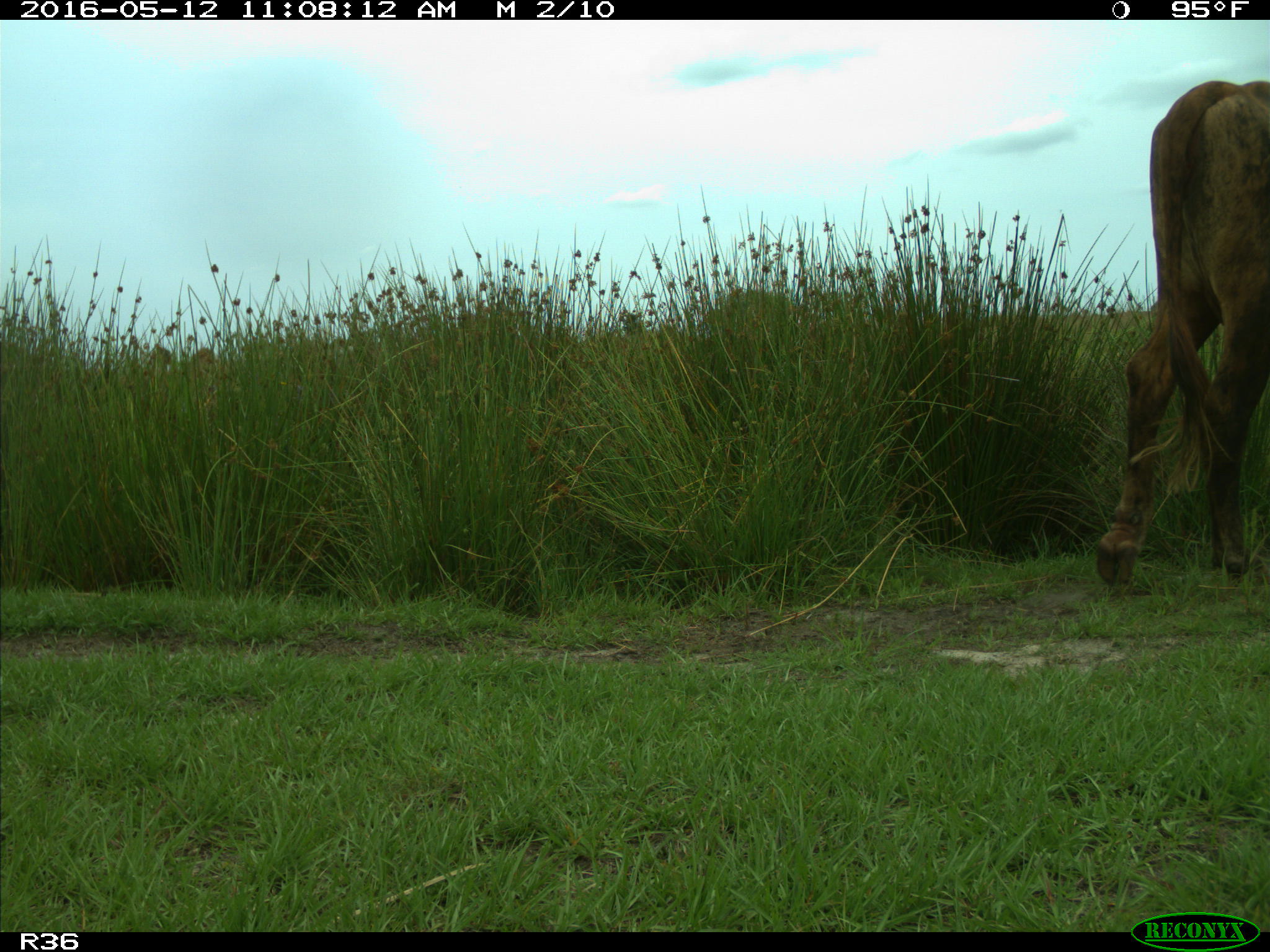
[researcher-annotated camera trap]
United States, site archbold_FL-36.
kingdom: Animalia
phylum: Chordata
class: Mammalia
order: Artiodactyla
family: Bovidae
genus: Bos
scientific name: Bos taurus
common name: domestic cow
Bos taurus (domestic cow).